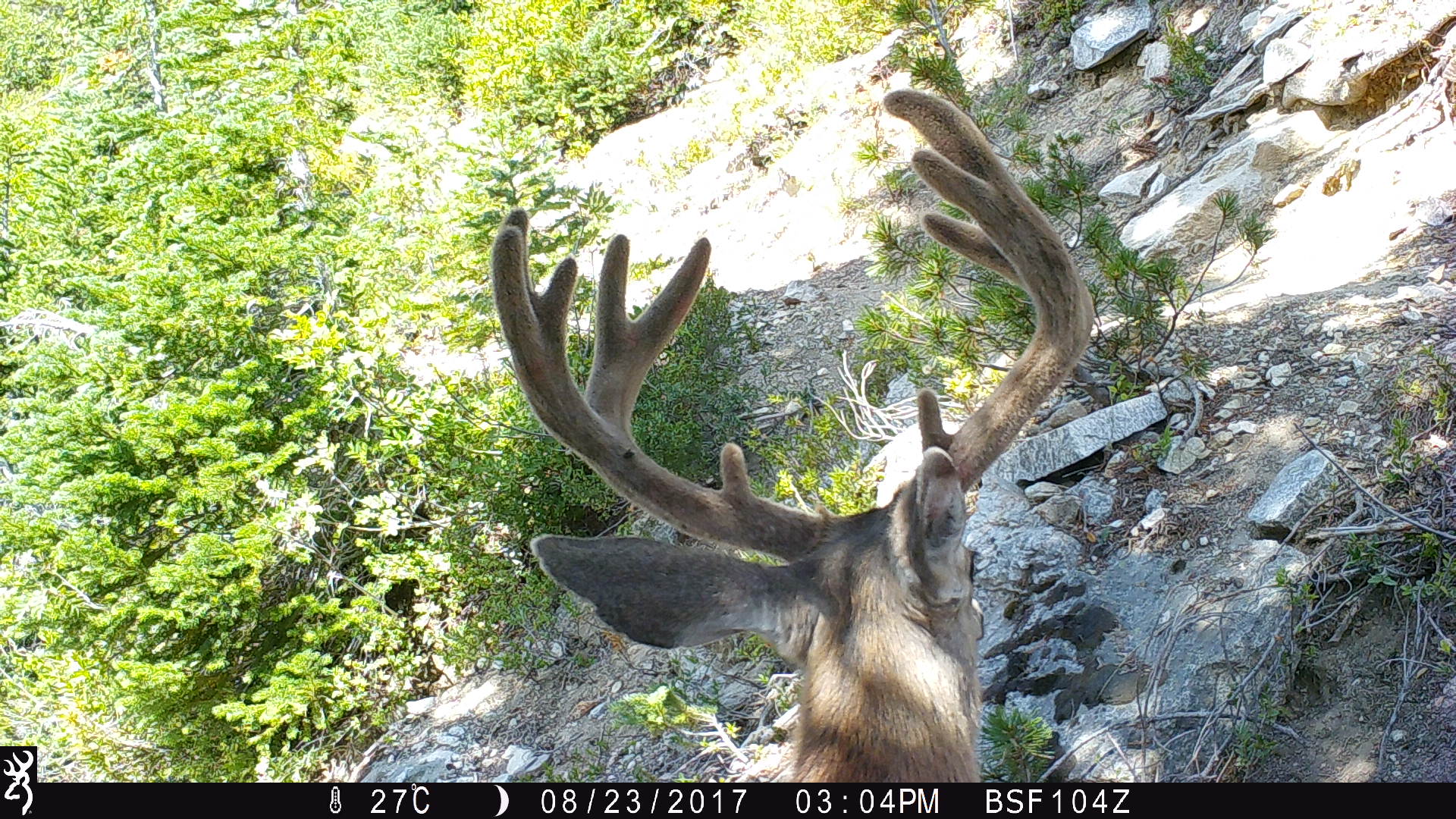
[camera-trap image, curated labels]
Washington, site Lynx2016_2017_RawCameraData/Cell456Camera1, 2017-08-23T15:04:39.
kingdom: Animalia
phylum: Chordata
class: Mammalia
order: Artiodactyla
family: Cervidae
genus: Odocoileus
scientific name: Odocoileus hemionus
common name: mule deer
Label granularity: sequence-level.